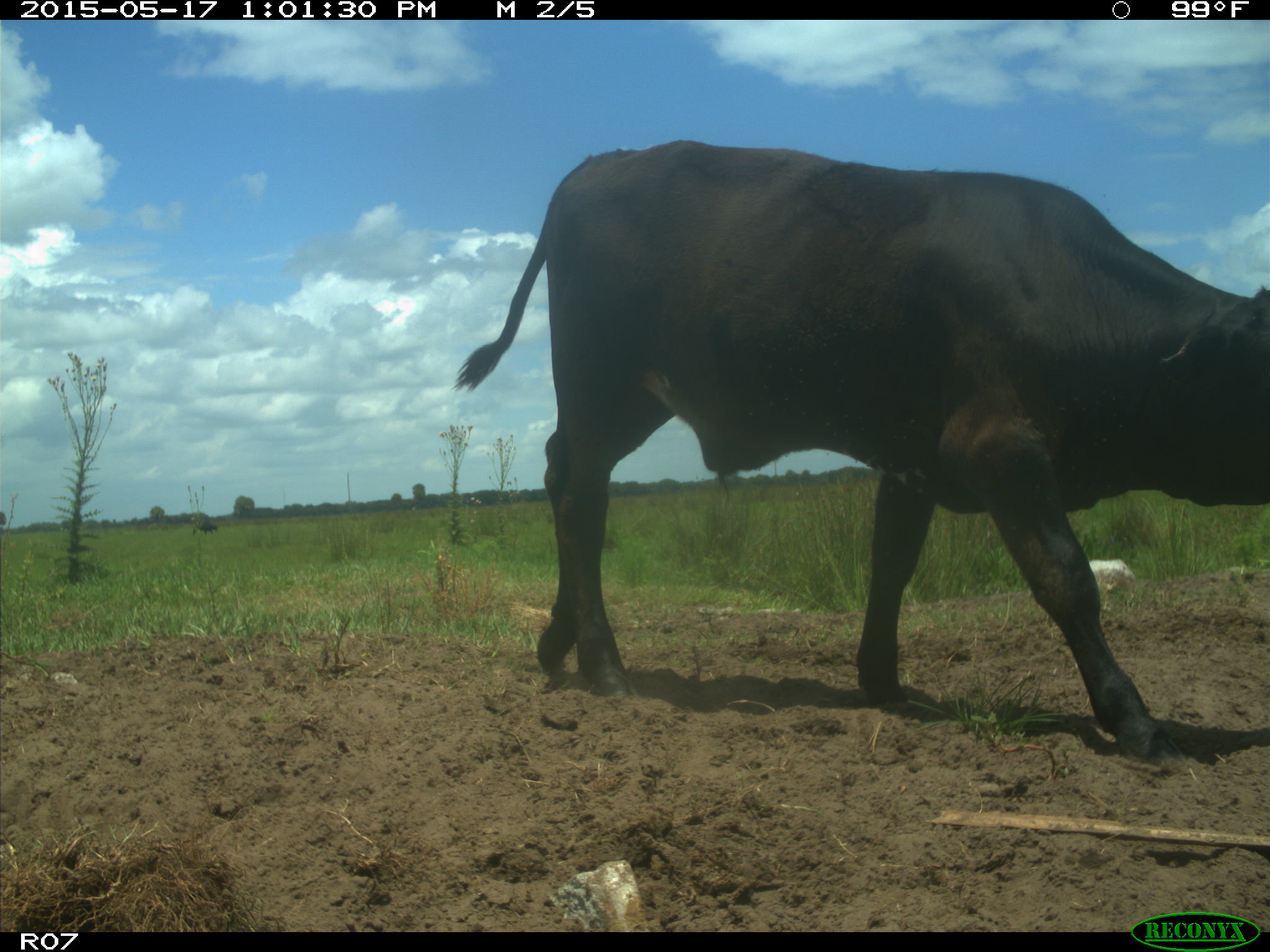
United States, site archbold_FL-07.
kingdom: Animalia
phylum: Chordata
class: Mammalia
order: Artiodactyla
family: Bovidae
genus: Bos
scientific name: Bos taurus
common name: domestic cow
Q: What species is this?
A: Bos taurus (domestic cow).